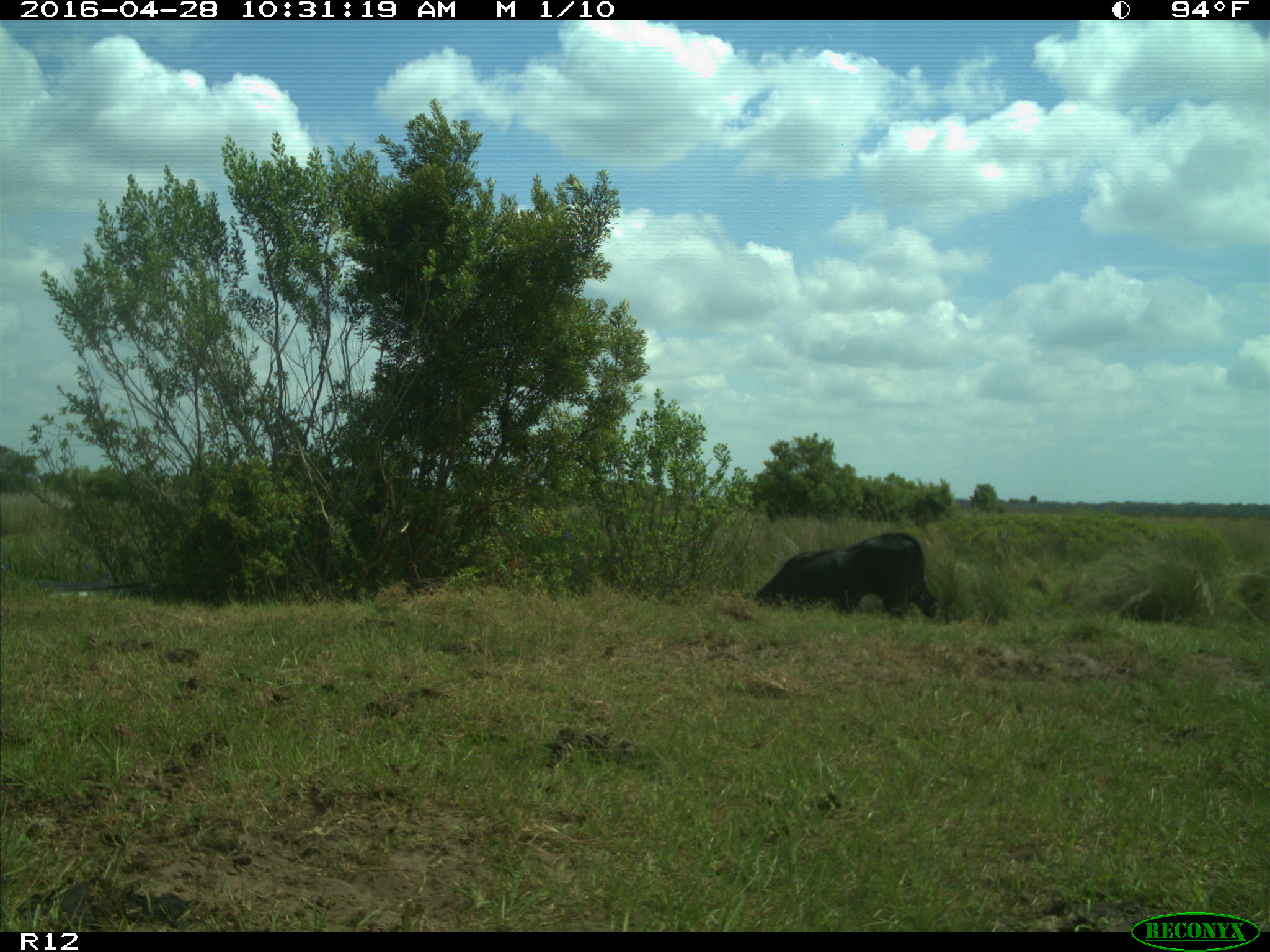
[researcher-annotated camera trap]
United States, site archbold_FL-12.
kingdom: Animalia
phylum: Chordata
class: Mammalia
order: Artiodactyla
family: Bovidae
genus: Bos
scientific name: Bos taurus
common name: domestic cow